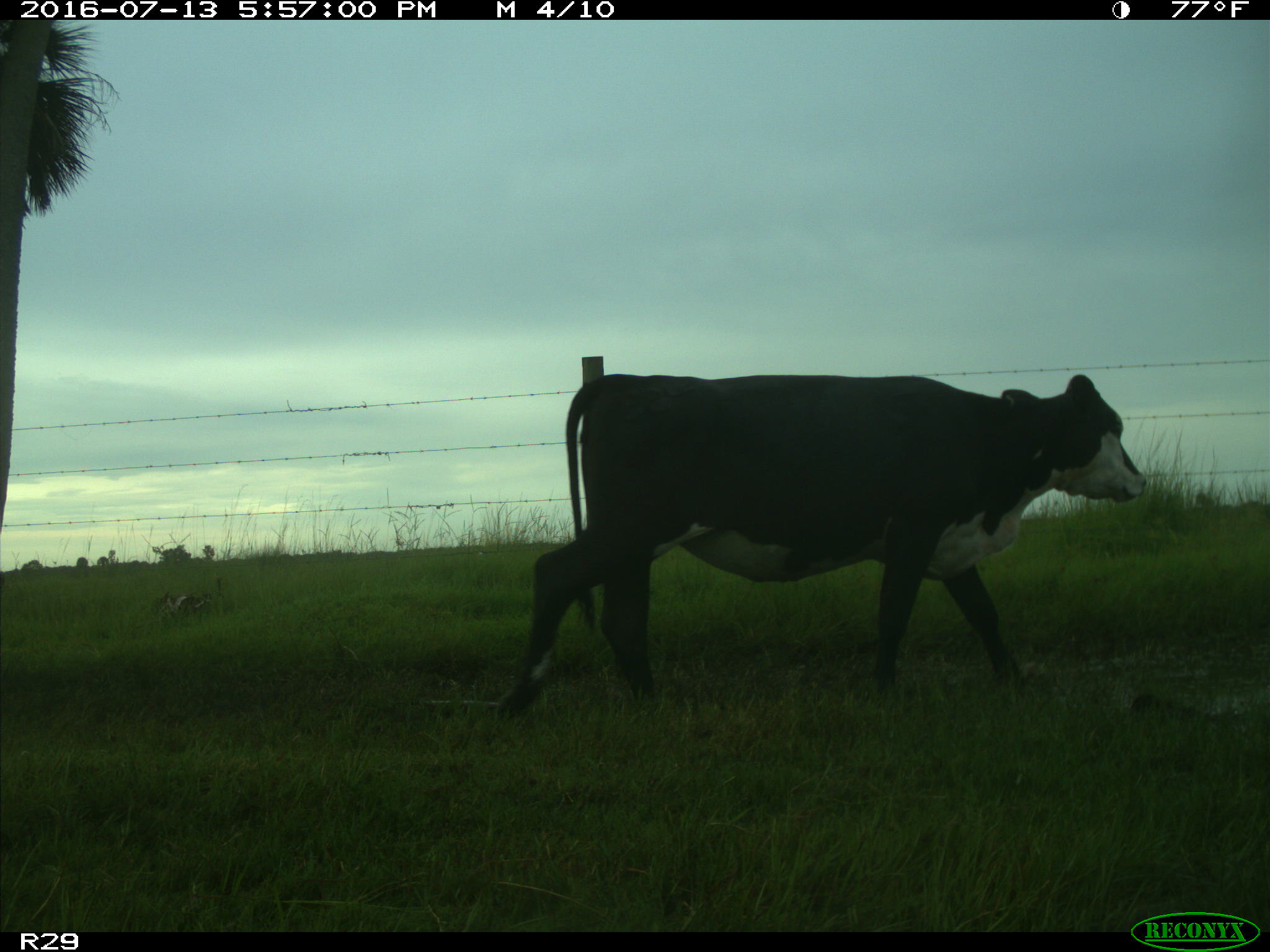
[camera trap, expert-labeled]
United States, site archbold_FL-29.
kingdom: Animalia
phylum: Chordata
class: Mammalia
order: Artiodactyla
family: Bovidae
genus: Bos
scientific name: Bos taurus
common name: domestic cow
Bos taurus (domestic cow).